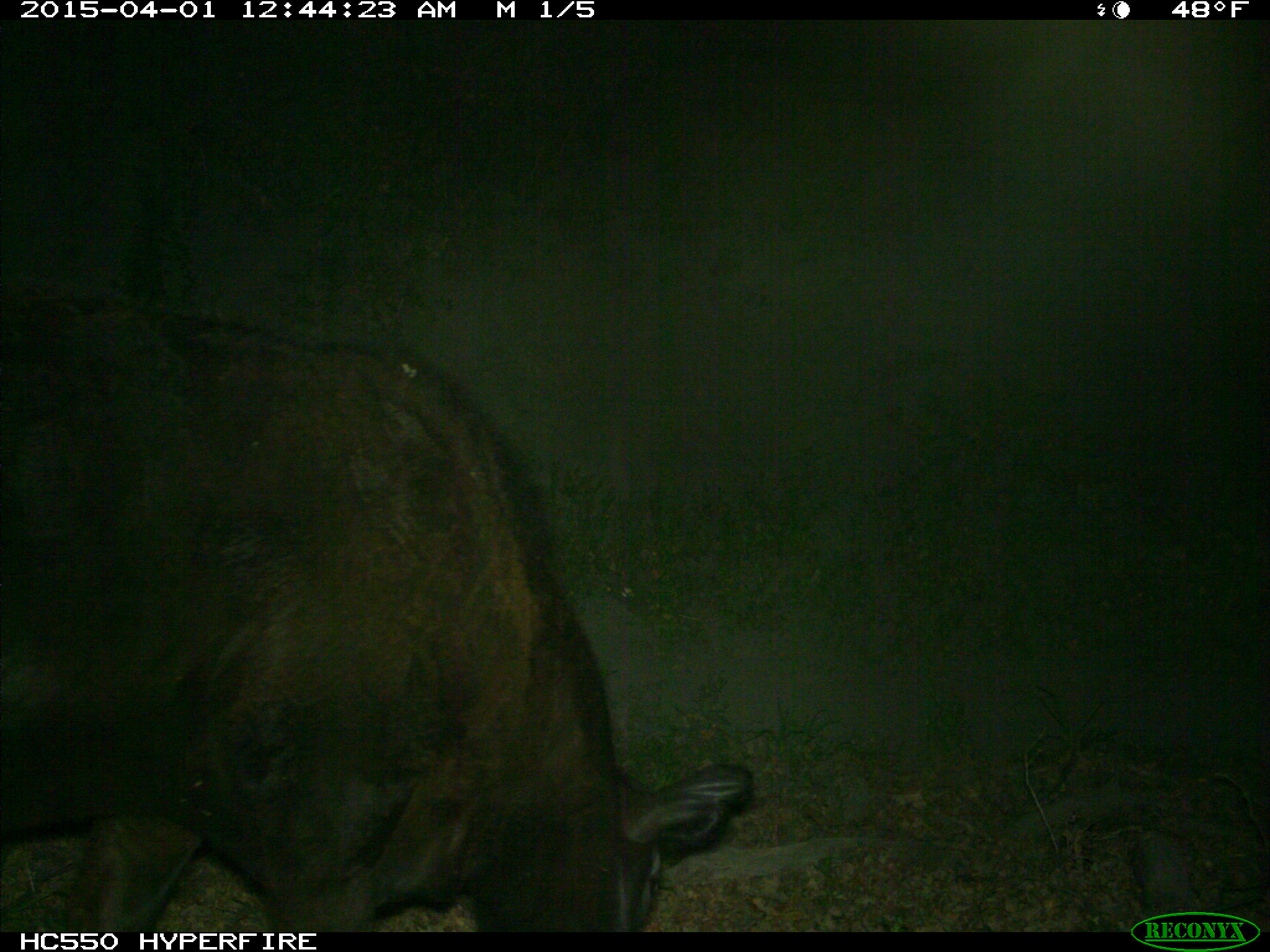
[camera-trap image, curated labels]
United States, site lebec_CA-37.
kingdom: Animalia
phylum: Chordata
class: Mammalia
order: Artiodactyla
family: Bovidae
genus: Bos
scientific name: Bos taurus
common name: domestic cow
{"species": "Bos taurus (domestic cow)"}